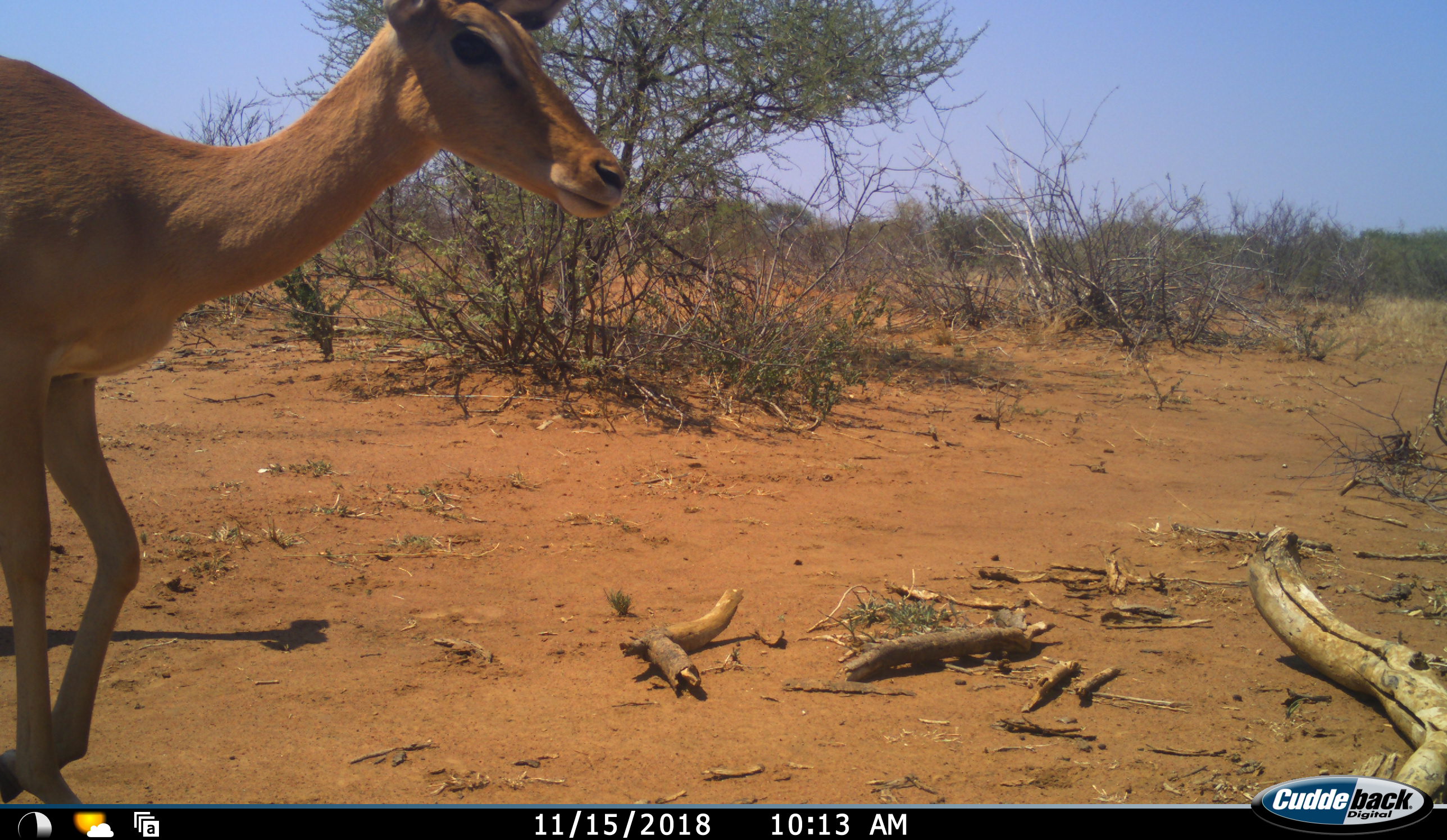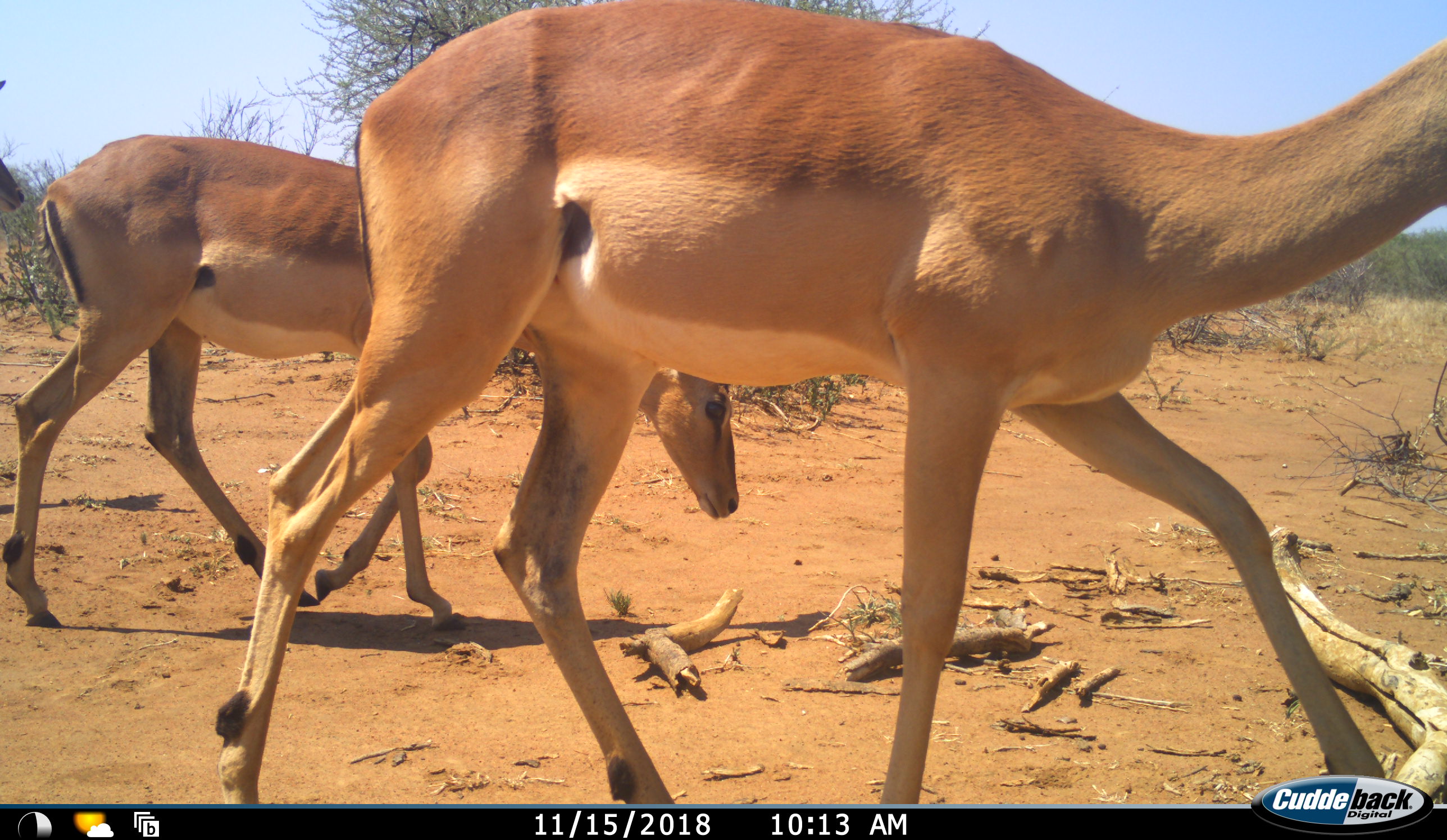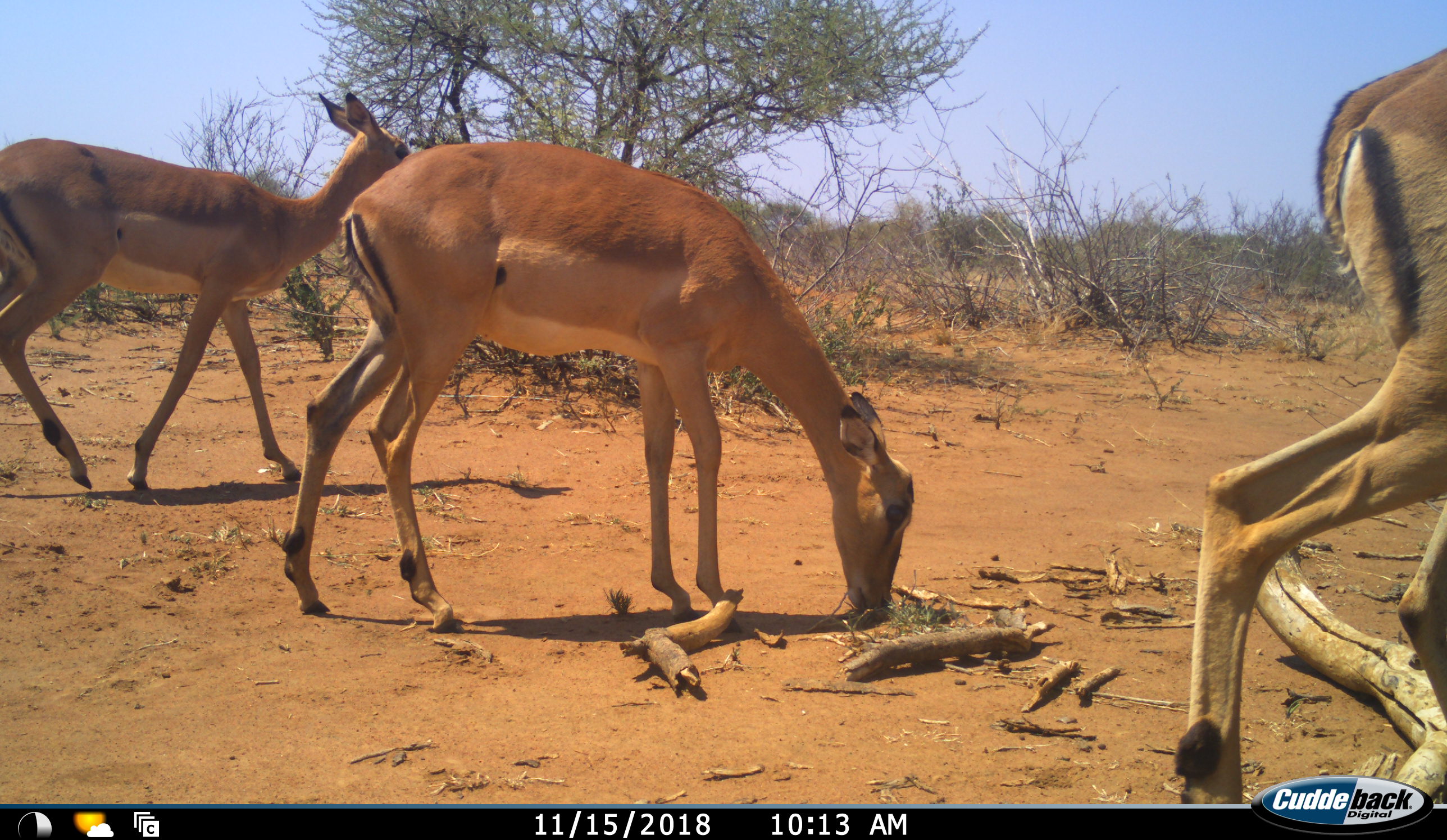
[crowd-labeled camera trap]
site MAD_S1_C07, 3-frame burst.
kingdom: Animalia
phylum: Chordata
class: Mammalia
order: Artiodactyla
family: Bovidae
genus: Aepyceros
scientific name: Aepyceros melampus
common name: impala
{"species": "impala (Aepyceros melampus)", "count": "3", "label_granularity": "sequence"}